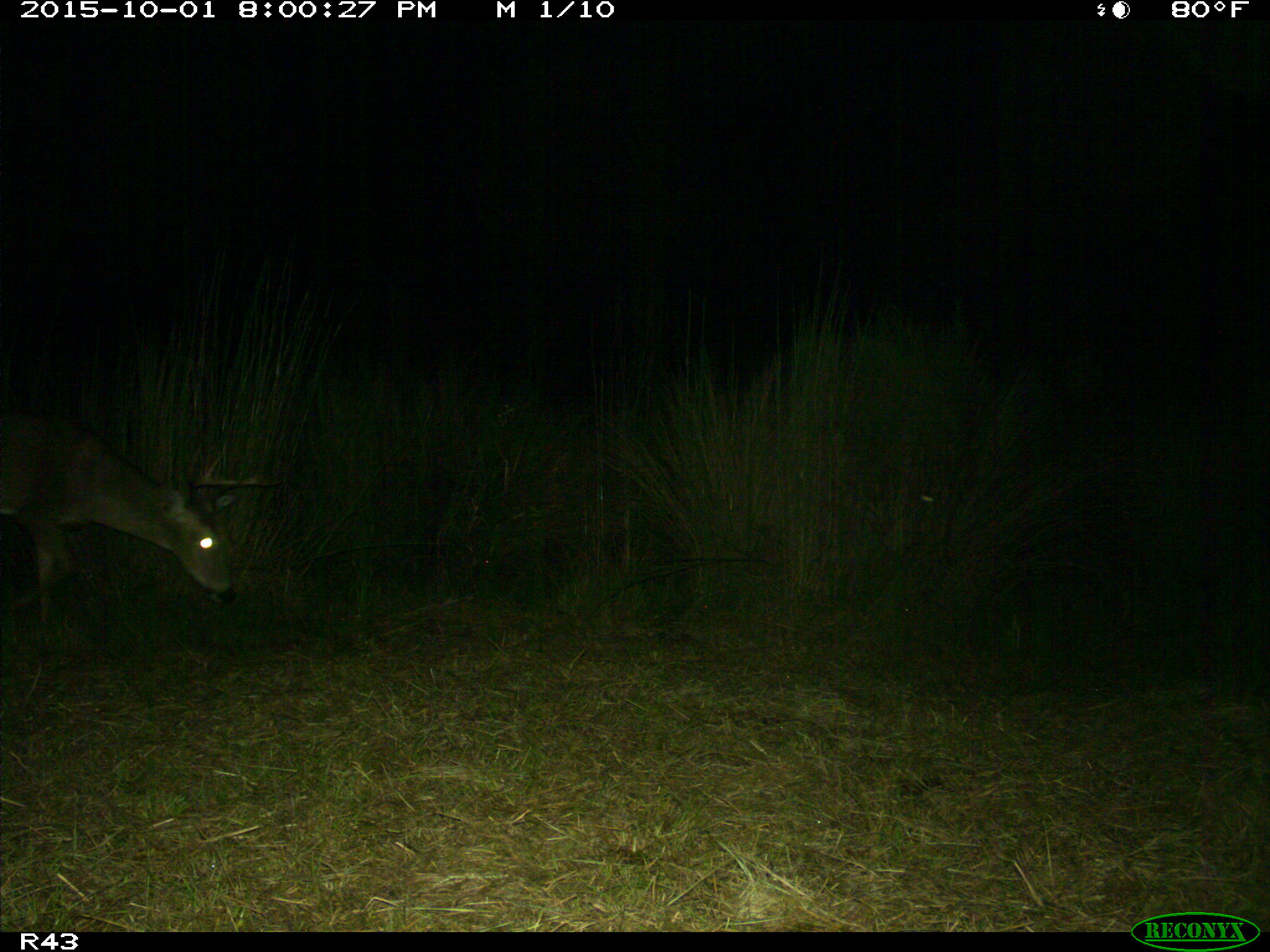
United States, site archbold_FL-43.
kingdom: Animalia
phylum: Chordata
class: Mammalia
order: Artiodactyla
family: Cervidae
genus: Odocoileus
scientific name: Odocoileus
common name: deer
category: unidentified deer